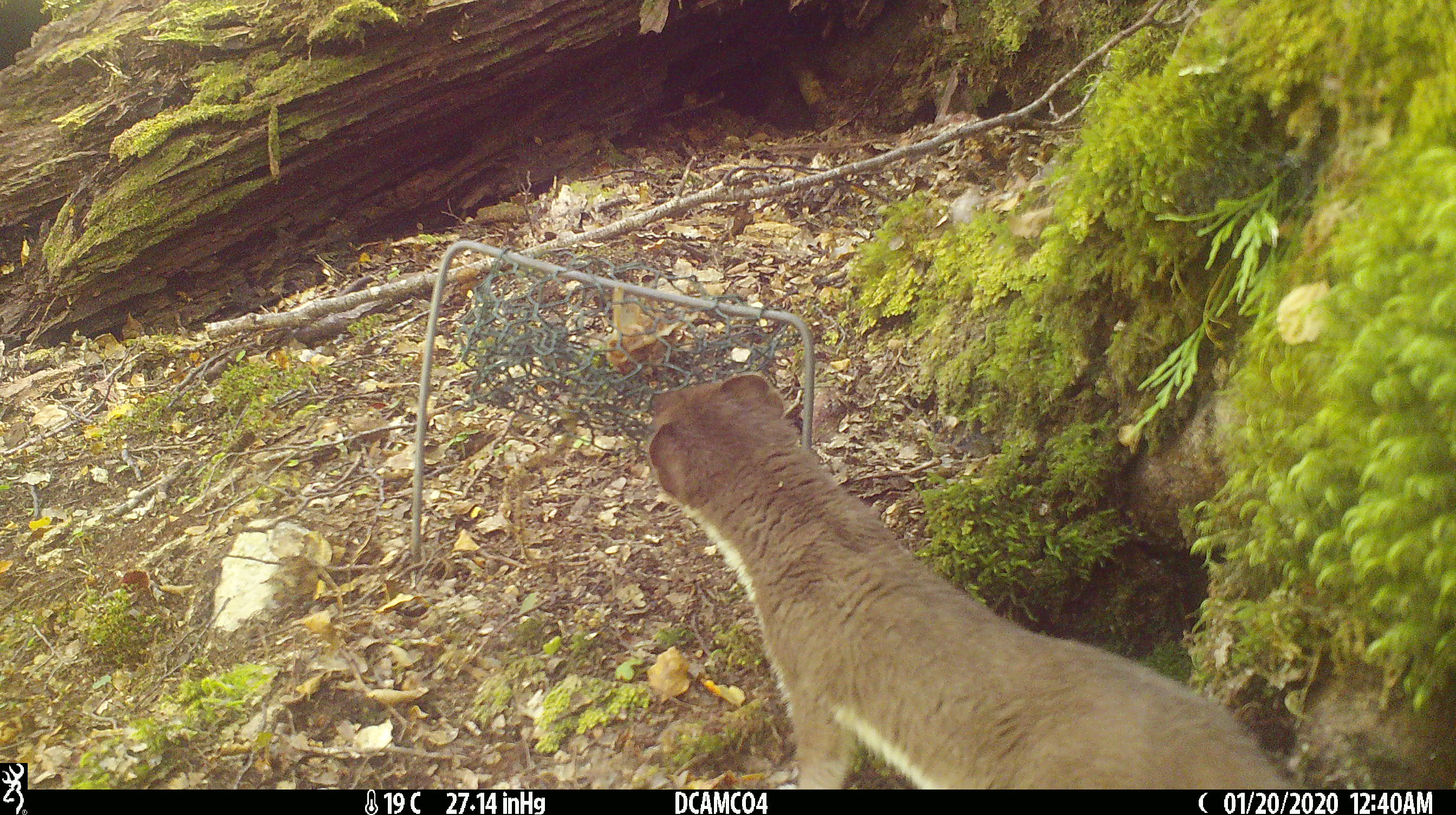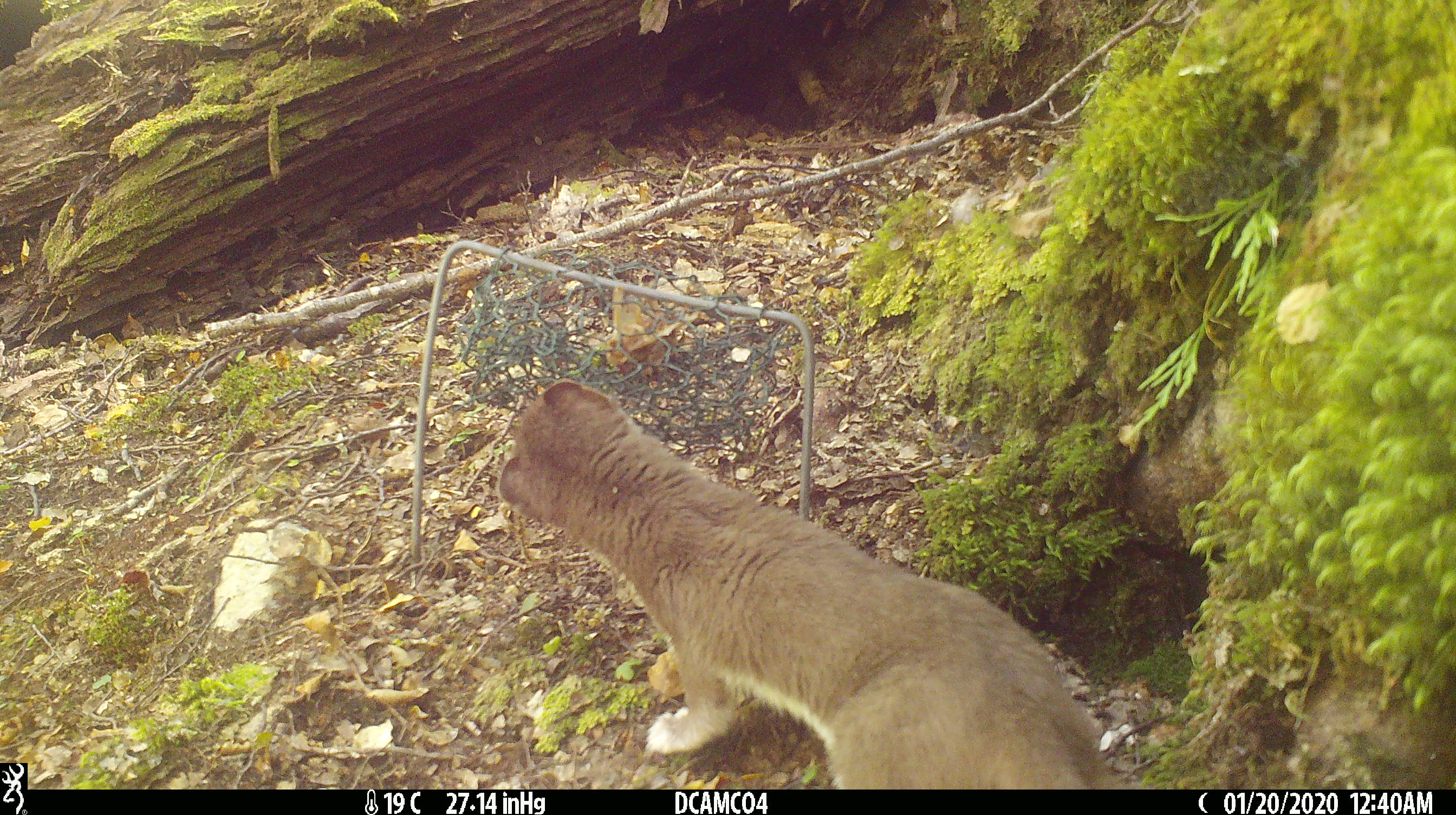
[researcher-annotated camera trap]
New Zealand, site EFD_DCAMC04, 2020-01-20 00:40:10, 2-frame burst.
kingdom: Animalia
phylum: Chordata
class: Mammalia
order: Carnivora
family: Mustelidae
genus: Mustela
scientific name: Mustela erminea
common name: stoat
Stoat (Mustela erminea).